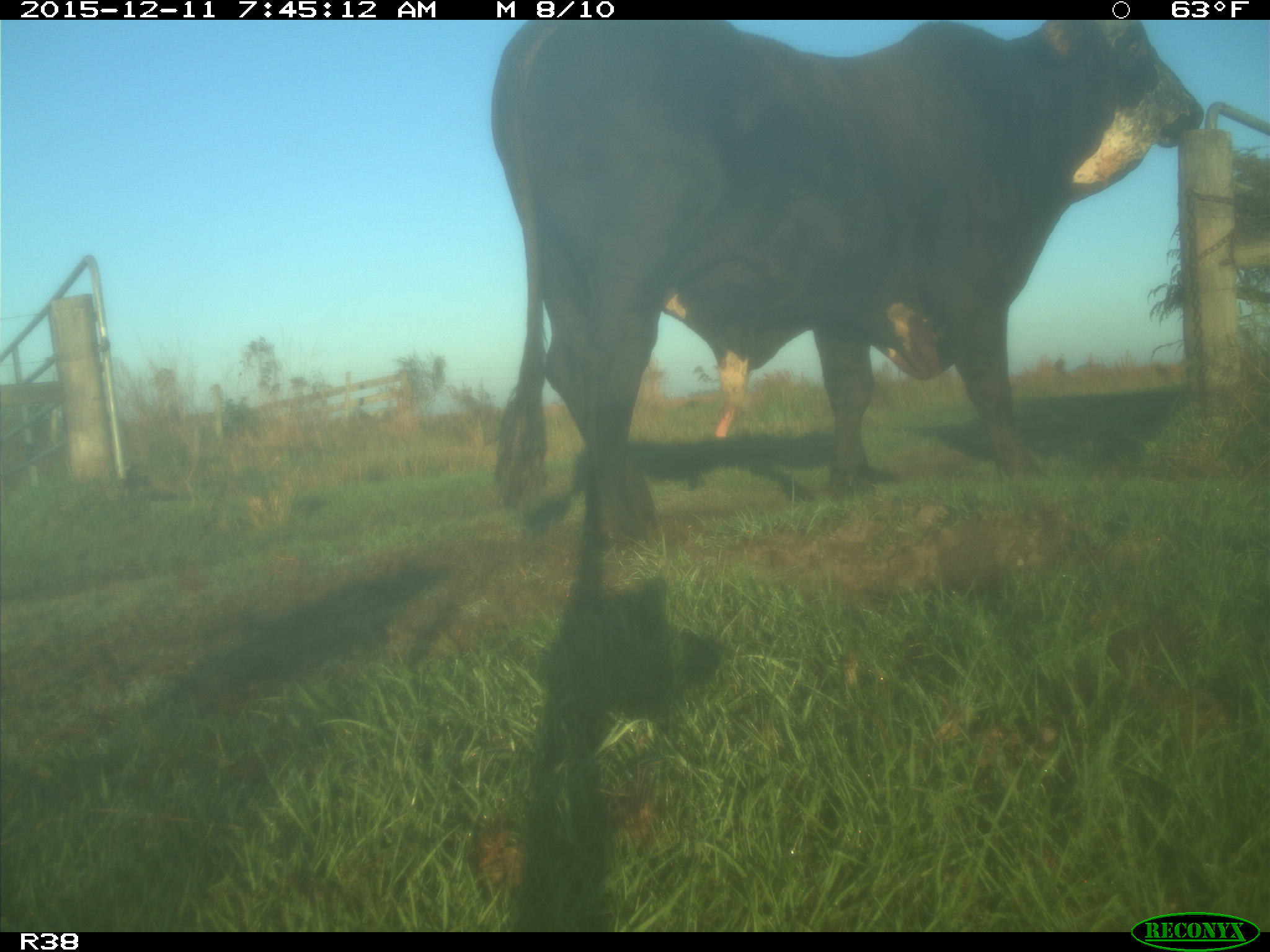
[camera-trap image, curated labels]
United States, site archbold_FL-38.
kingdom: Animalia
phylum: Chordata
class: Mammalia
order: Artiodactyla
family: Bovidae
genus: Bos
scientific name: Bos taurus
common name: domestic cow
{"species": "Bos taurus (domestic cow)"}